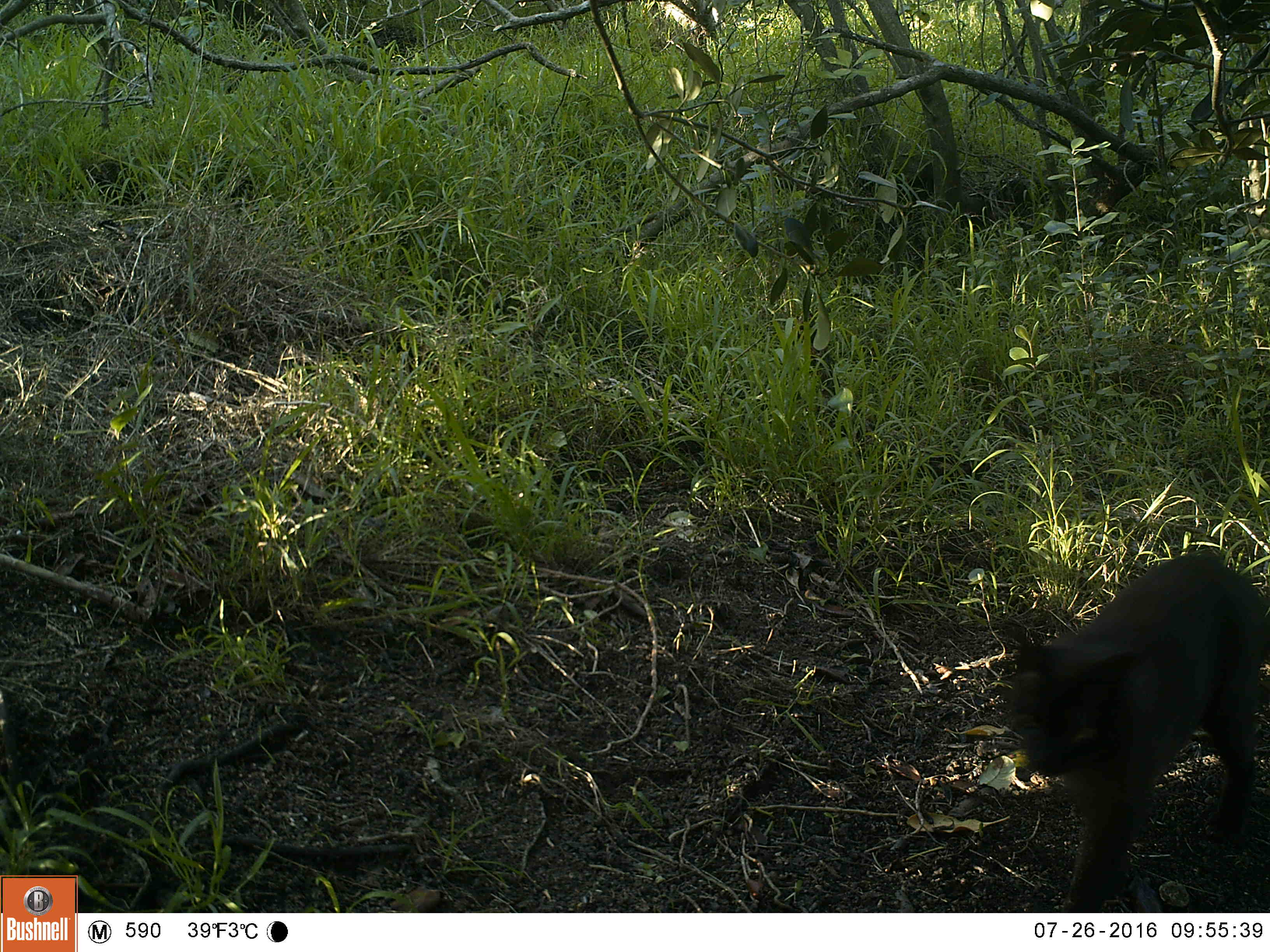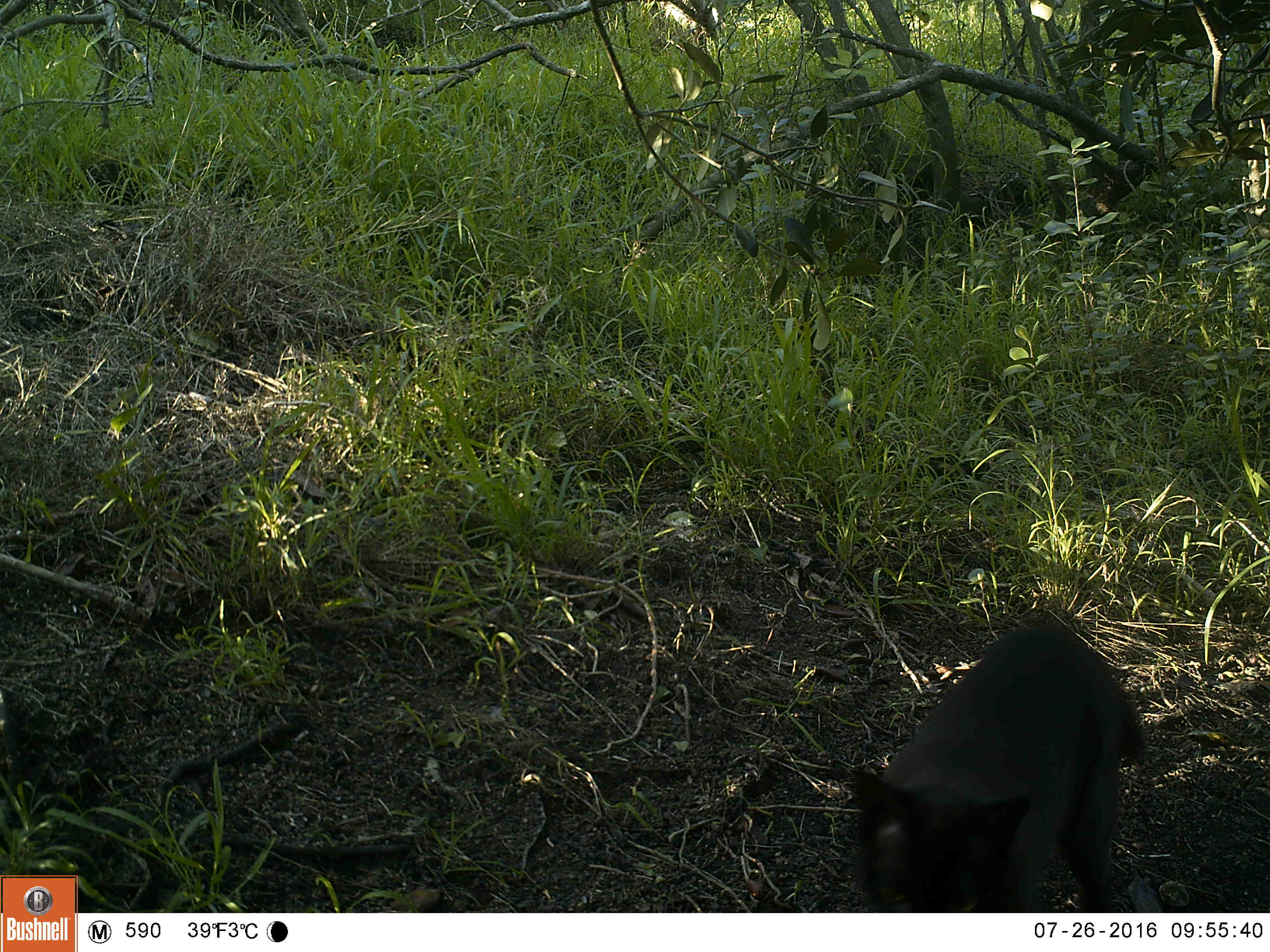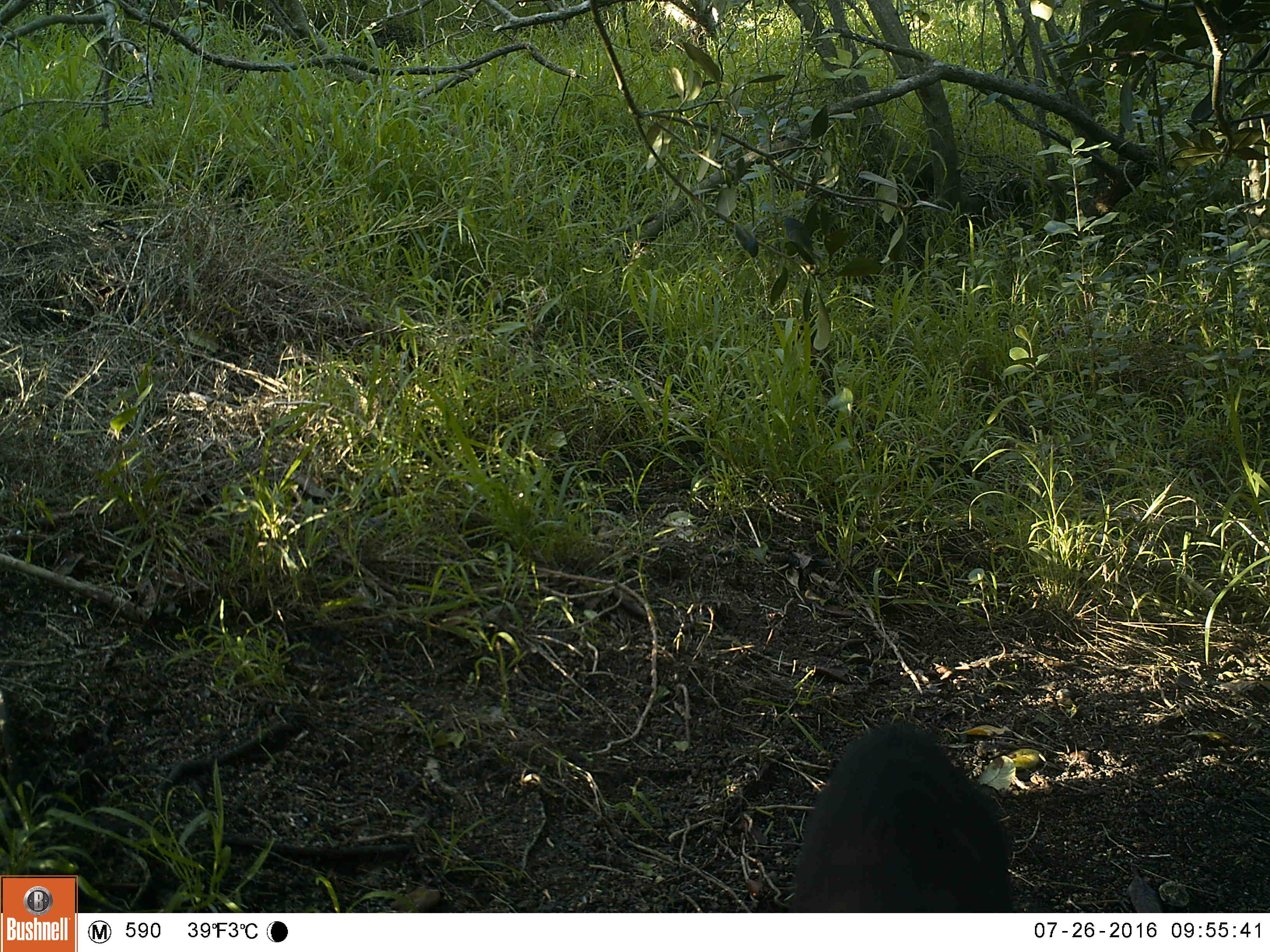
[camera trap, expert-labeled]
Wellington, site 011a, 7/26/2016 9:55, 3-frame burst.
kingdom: Animalia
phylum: Chordata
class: Mammalia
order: Carnivora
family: Felidae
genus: Felis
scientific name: Felis catus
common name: cat